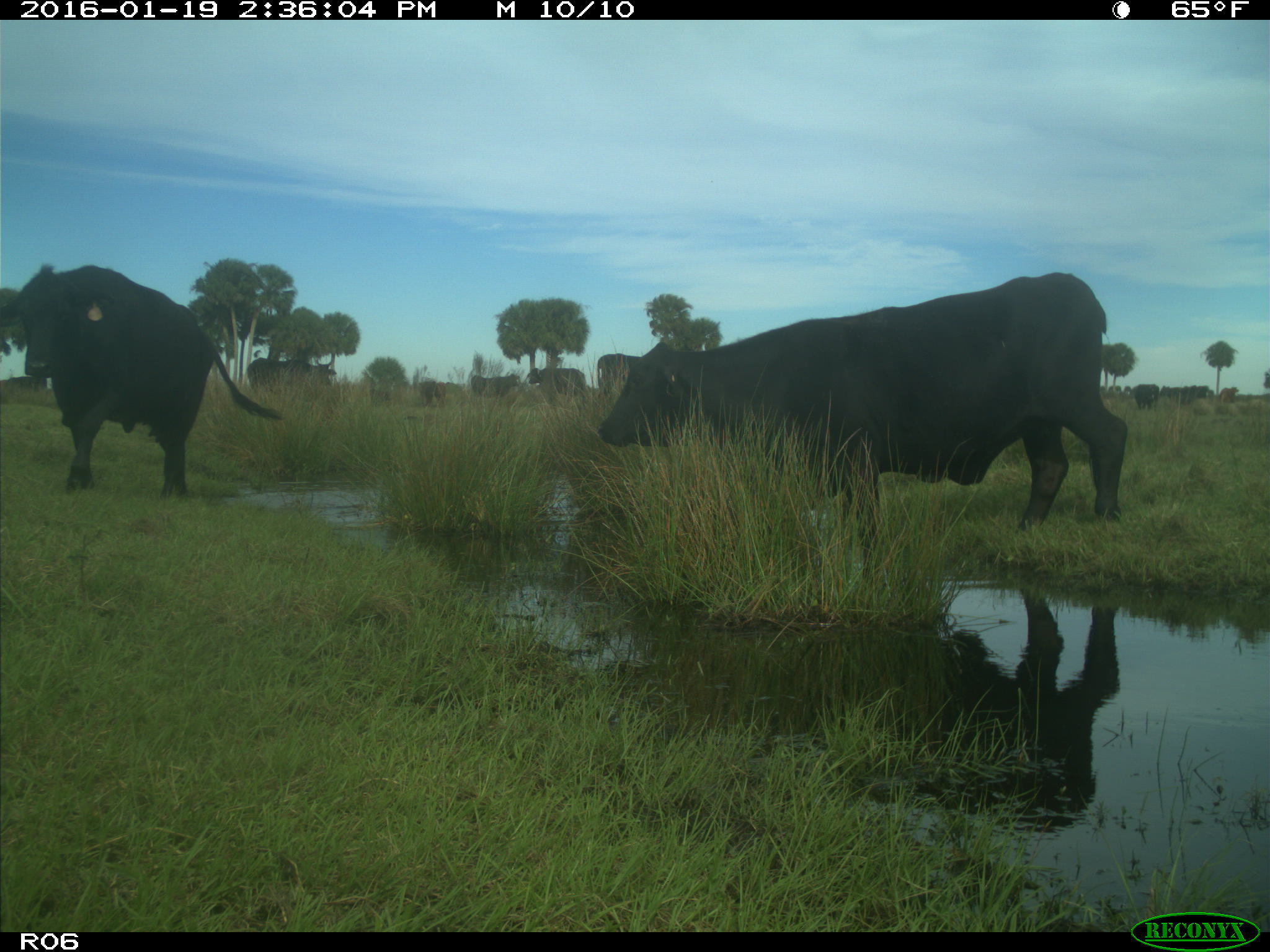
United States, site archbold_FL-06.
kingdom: Animalia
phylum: Chordata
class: Mammalia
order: Artiodactyla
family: Bovidae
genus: Bos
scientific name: Bos taurus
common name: domestic cow